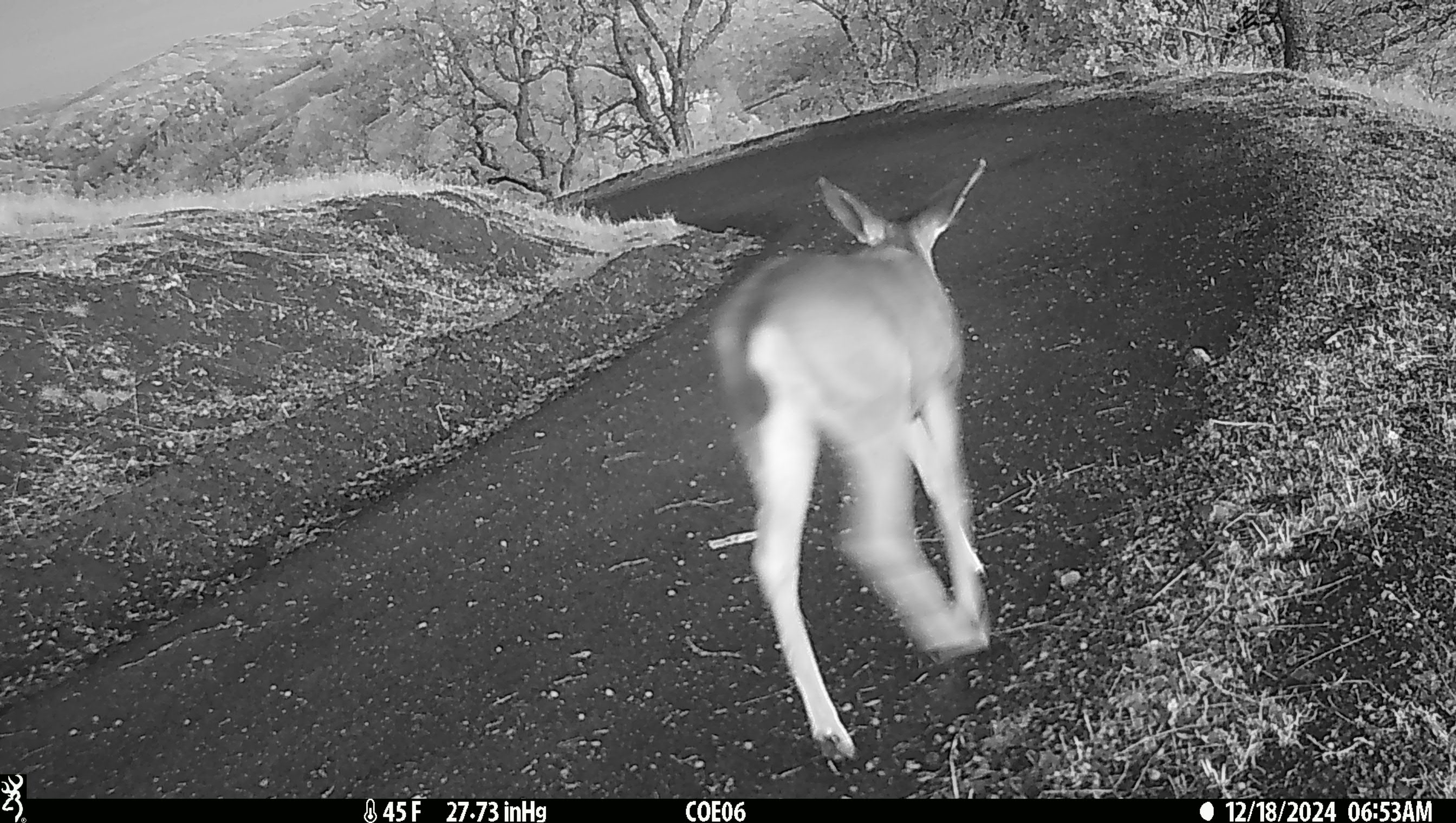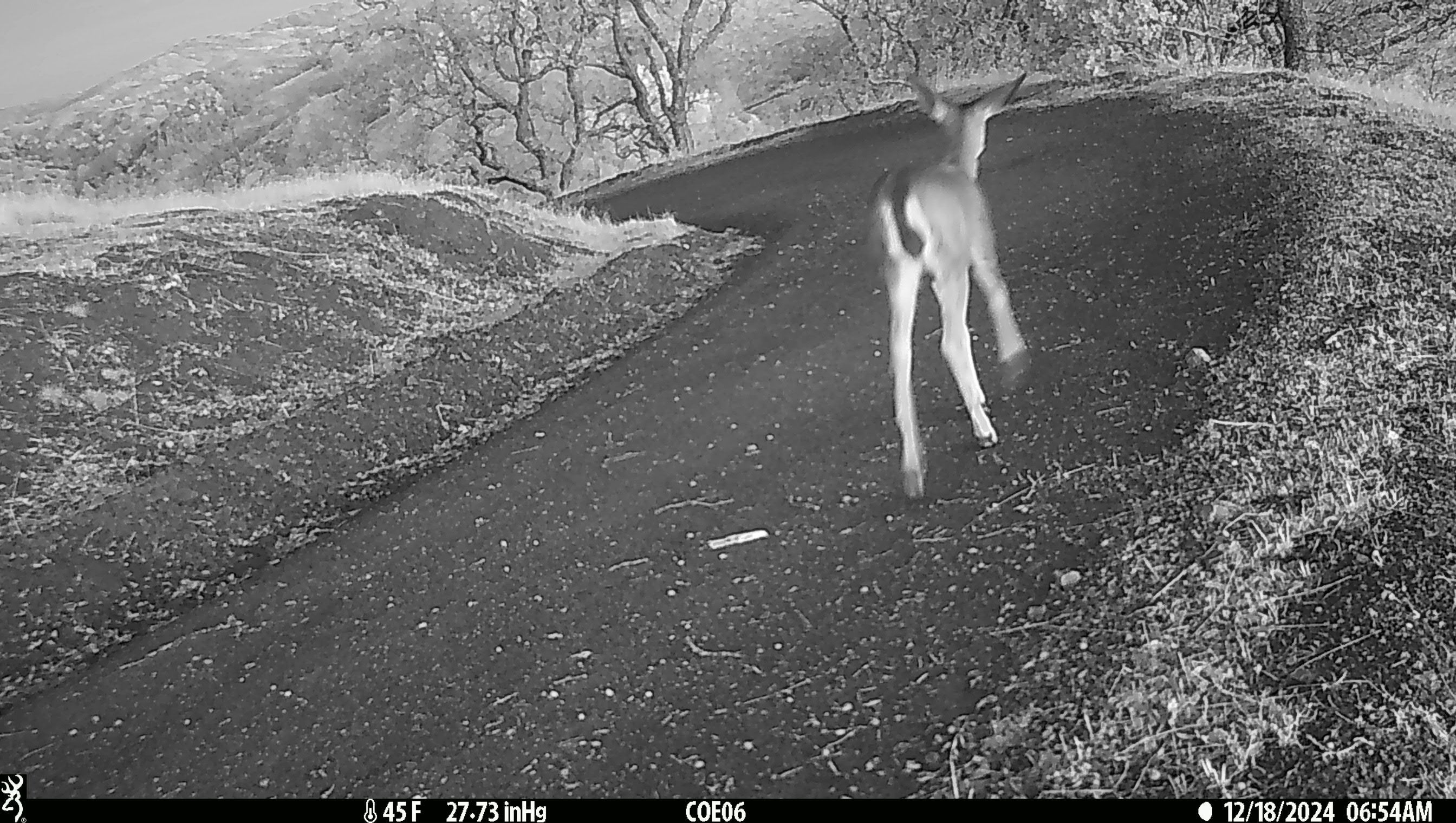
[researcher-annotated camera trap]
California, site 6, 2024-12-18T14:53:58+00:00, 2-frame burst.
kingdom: Animalia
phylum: Chordata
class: Mammalia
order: Artiodactyla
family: Cervidae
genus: Odocoileus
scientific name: Odocoileus hemionus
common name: mule deer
Mule deer (Odocoileus hemionus).